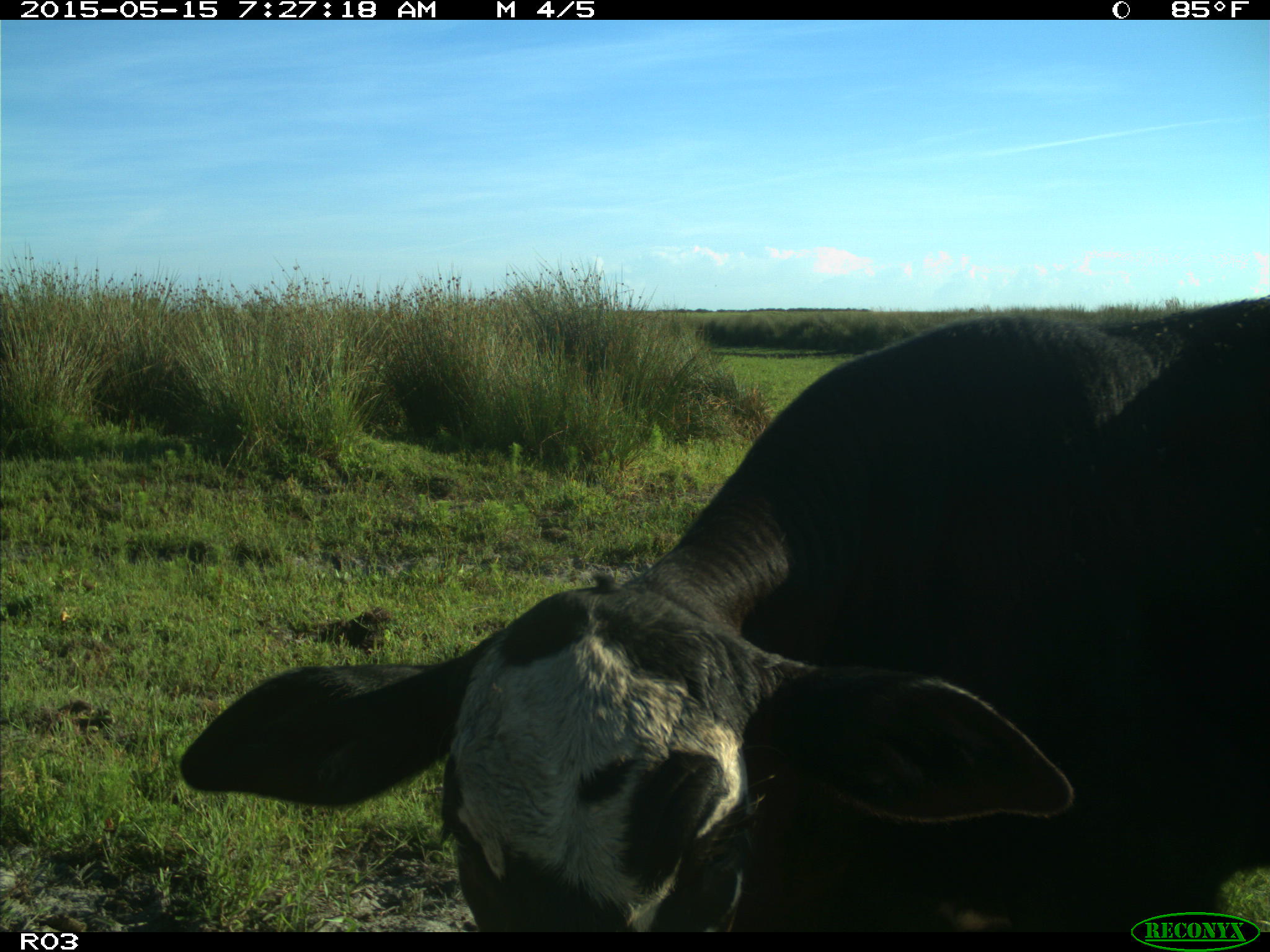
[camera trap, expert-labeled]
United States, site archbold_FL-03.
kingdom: Animalia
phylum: Chordata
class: Mammalia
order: Artiodactyla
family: Bovidae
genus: Bos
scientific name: Bos taurus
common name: domestic cow